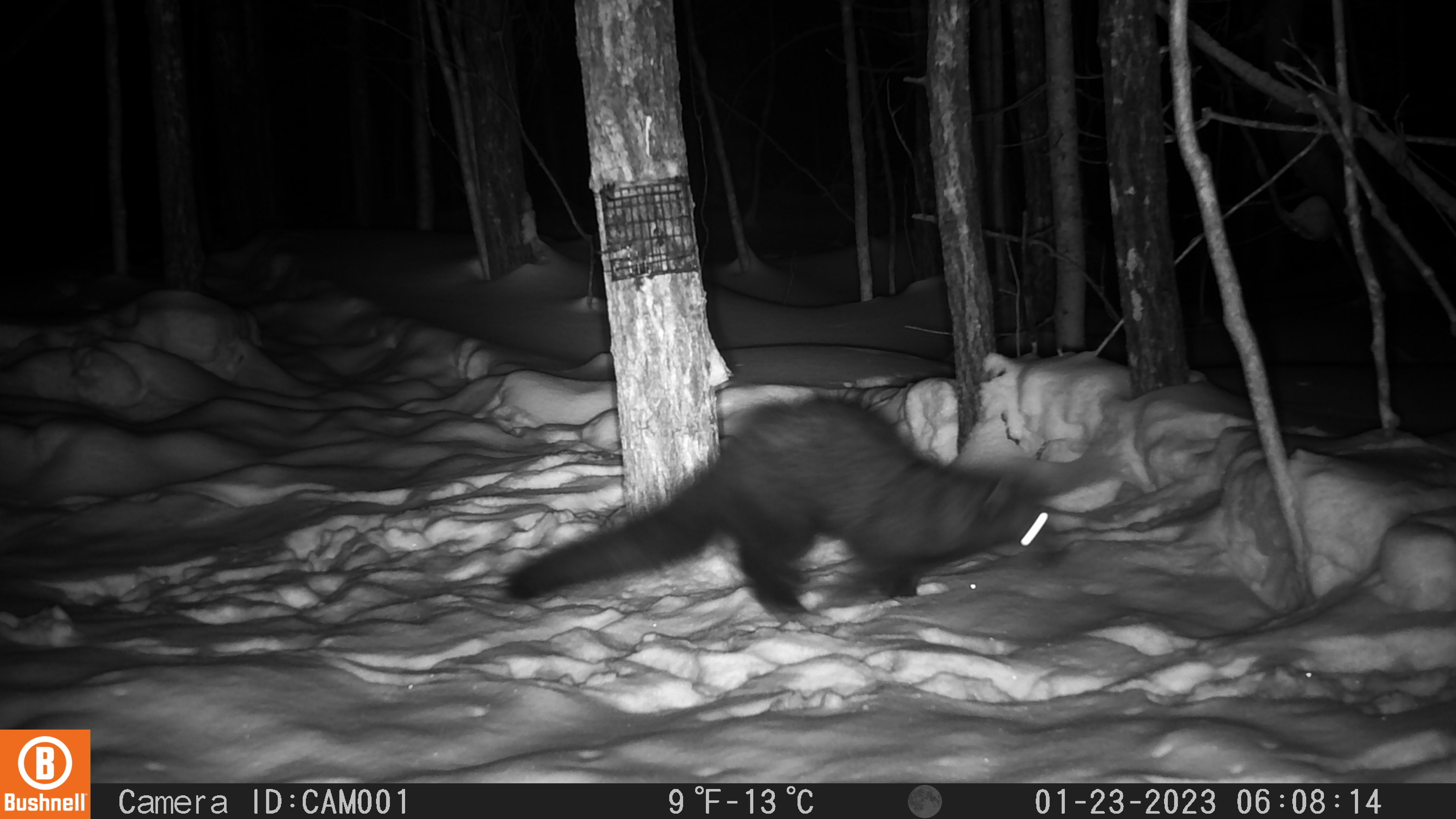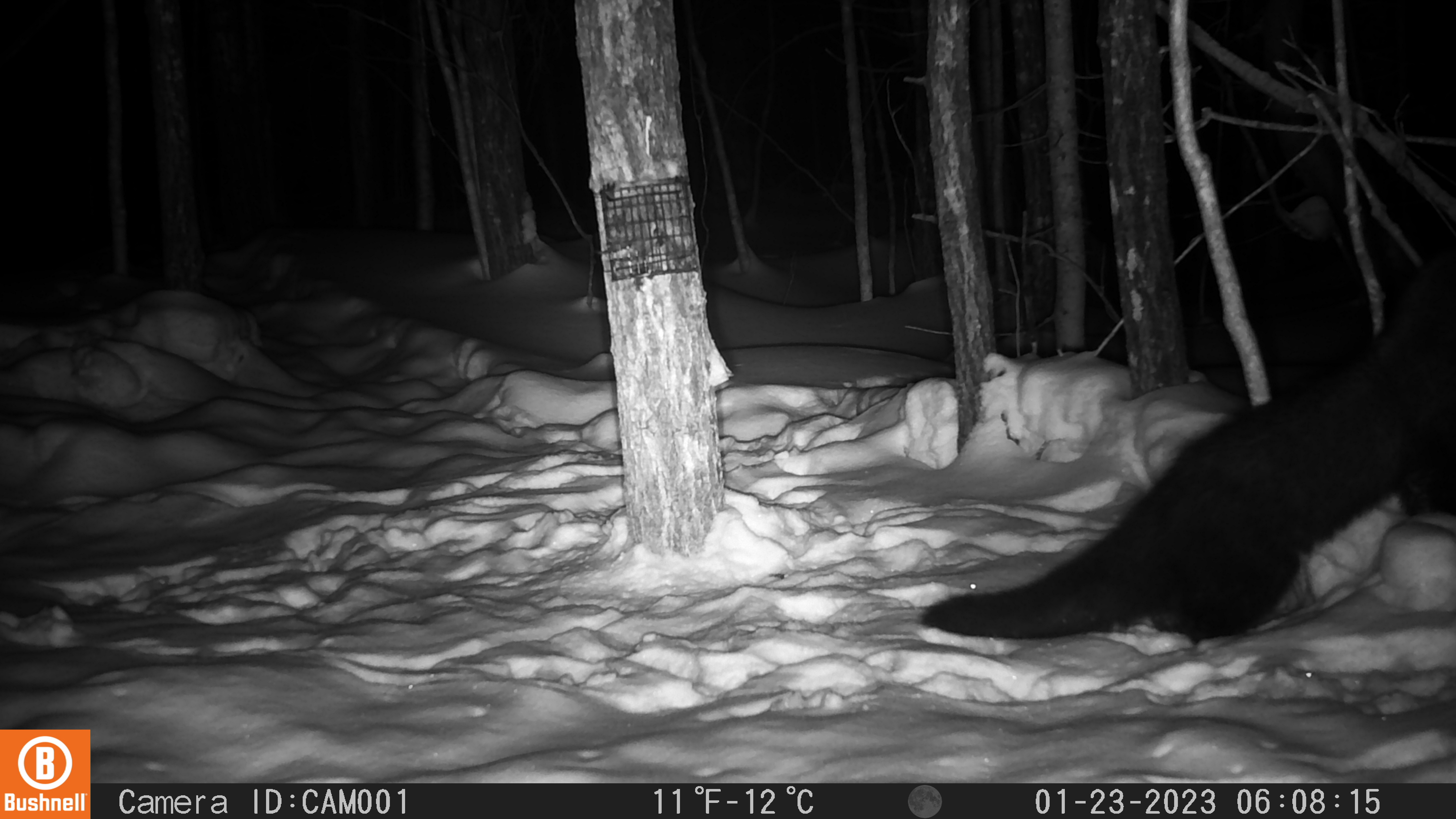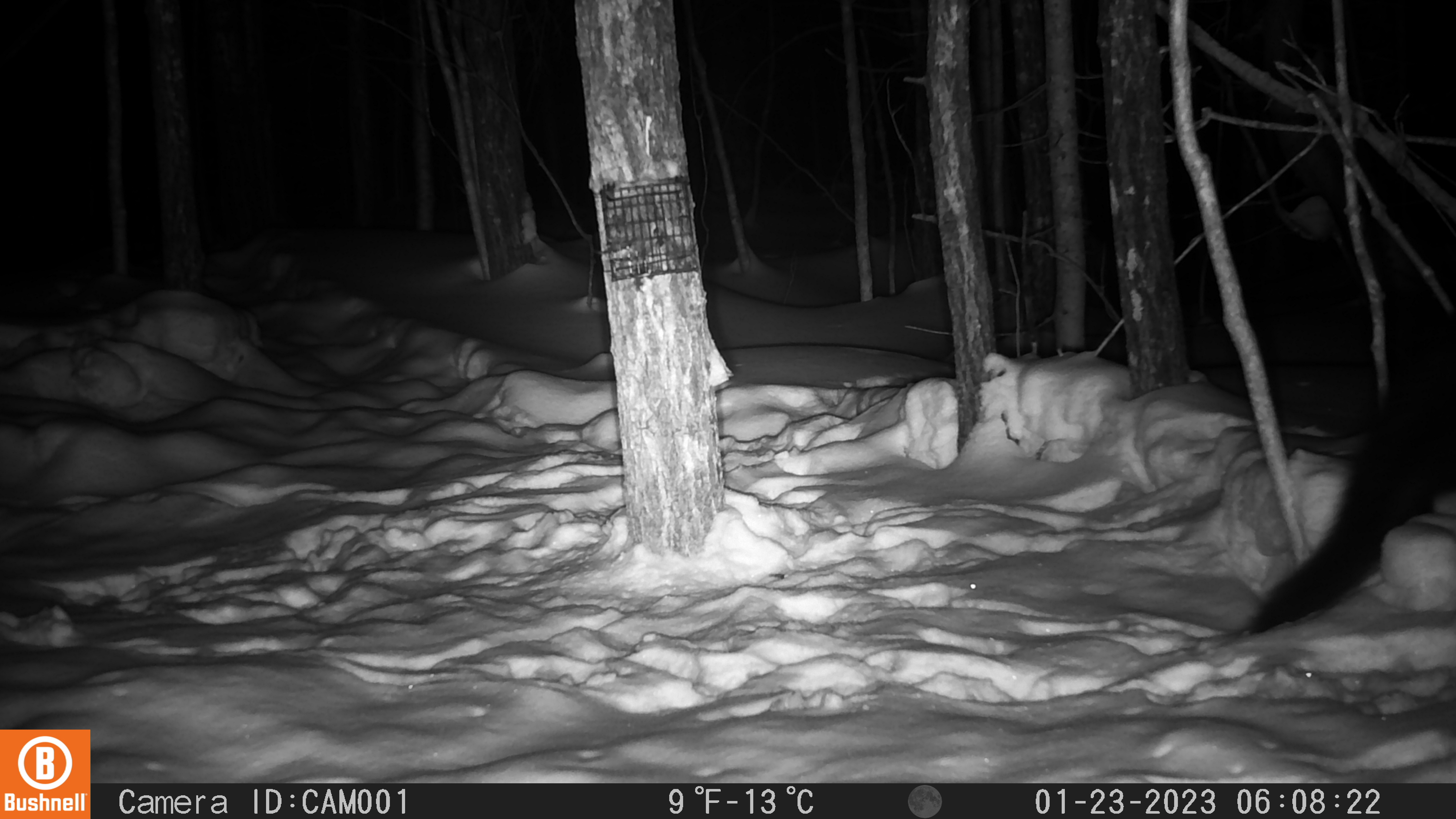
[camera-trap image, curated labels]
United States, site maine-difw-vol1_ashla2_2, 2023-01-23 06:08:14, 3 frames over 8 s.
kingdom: Animalia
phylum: Chordata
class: Mammalia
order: Carnivora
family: Mustelidae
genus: Pekania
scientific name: Pekania pennanti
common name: fisher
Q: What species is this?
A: Fisher (Pekania pennanti).